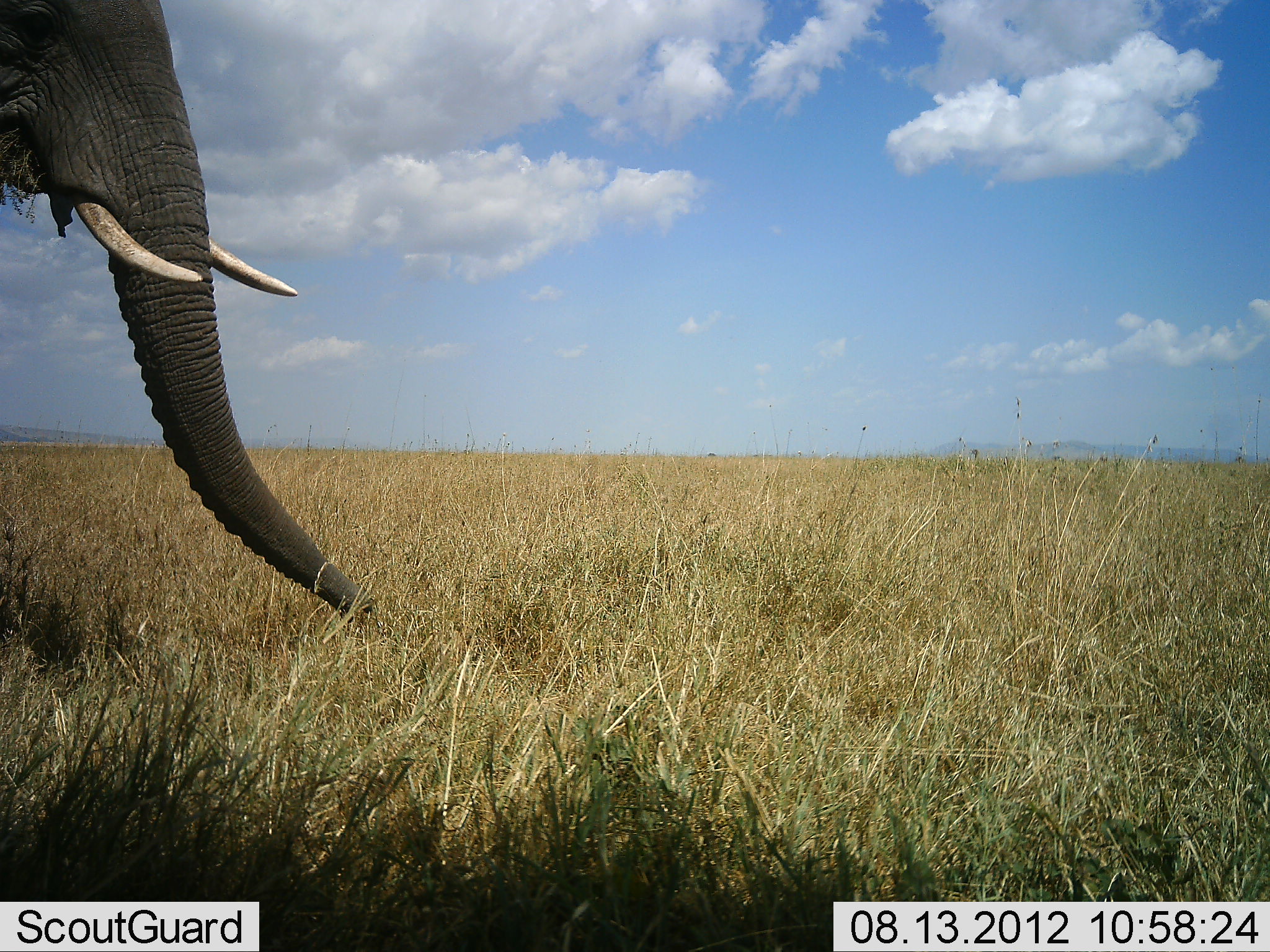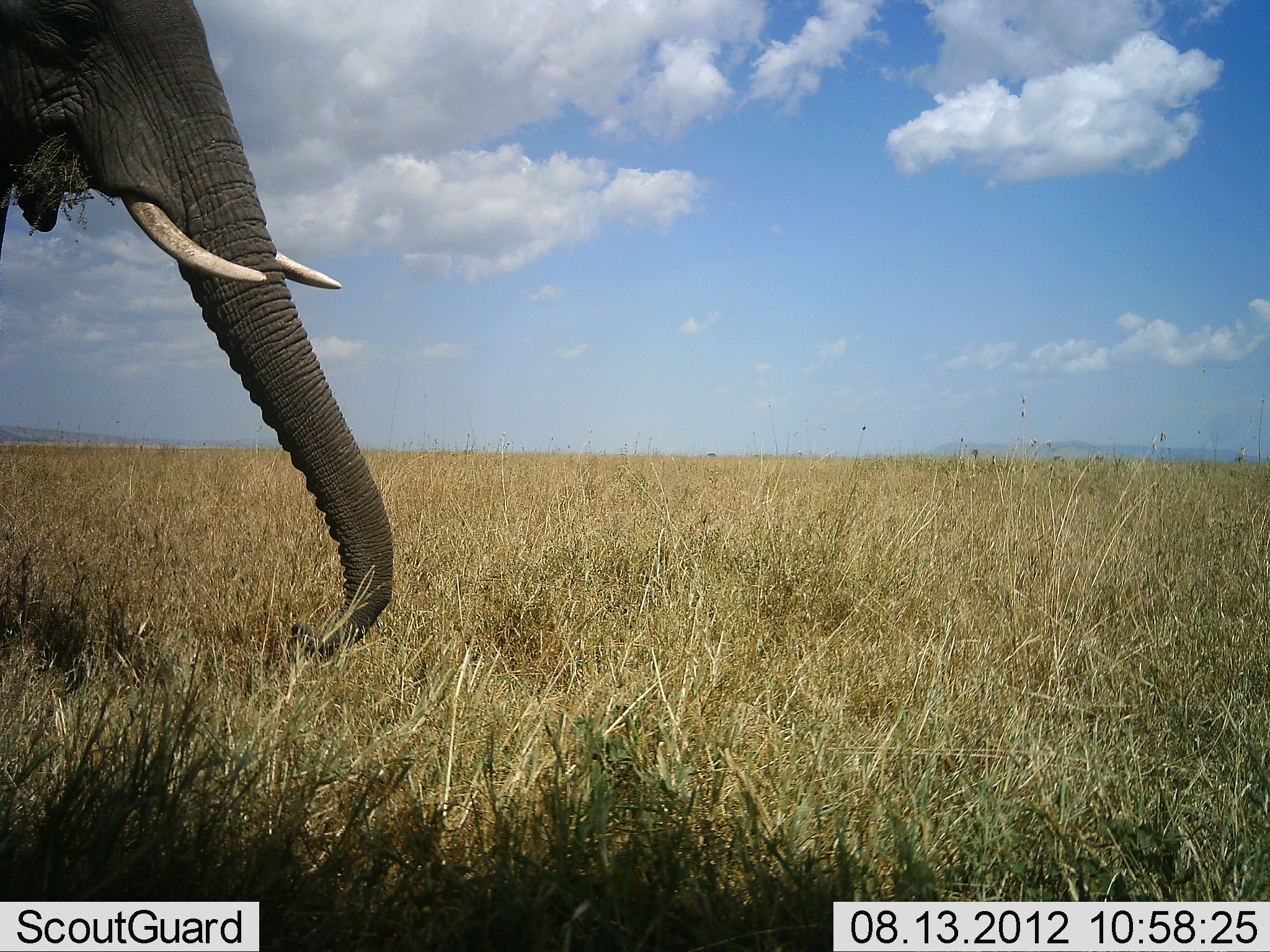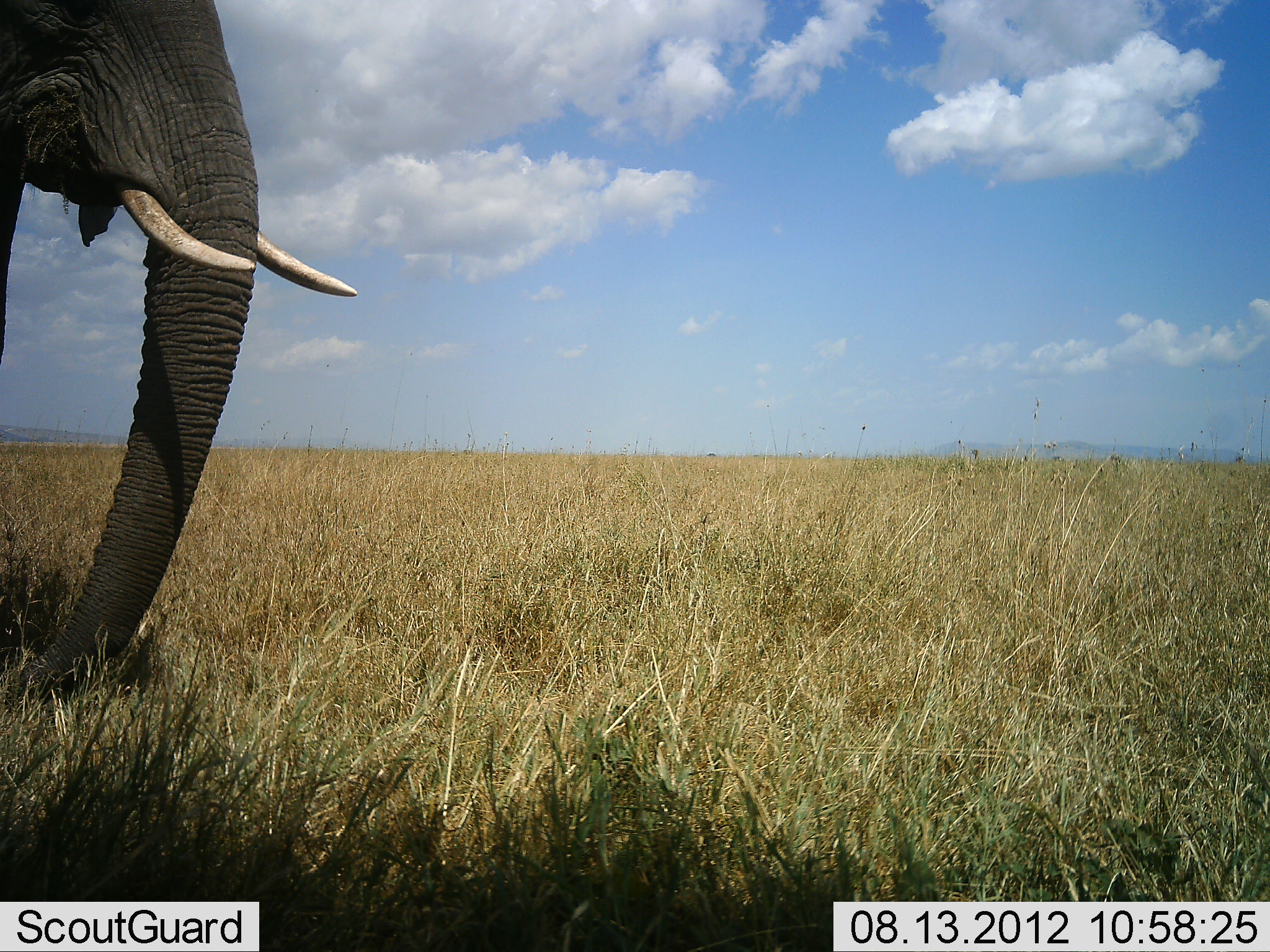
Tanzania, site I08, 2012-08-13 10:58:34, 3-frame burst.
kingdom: Animalia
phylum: Chordata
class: Mammalia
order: Proboscidea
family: Elephantidae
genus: Loxodonta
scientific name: Loxodonta africana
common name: african bush elephant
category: elephant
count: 1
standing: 50%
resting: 0%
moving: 10%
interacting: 0%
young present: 0%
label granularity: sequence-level